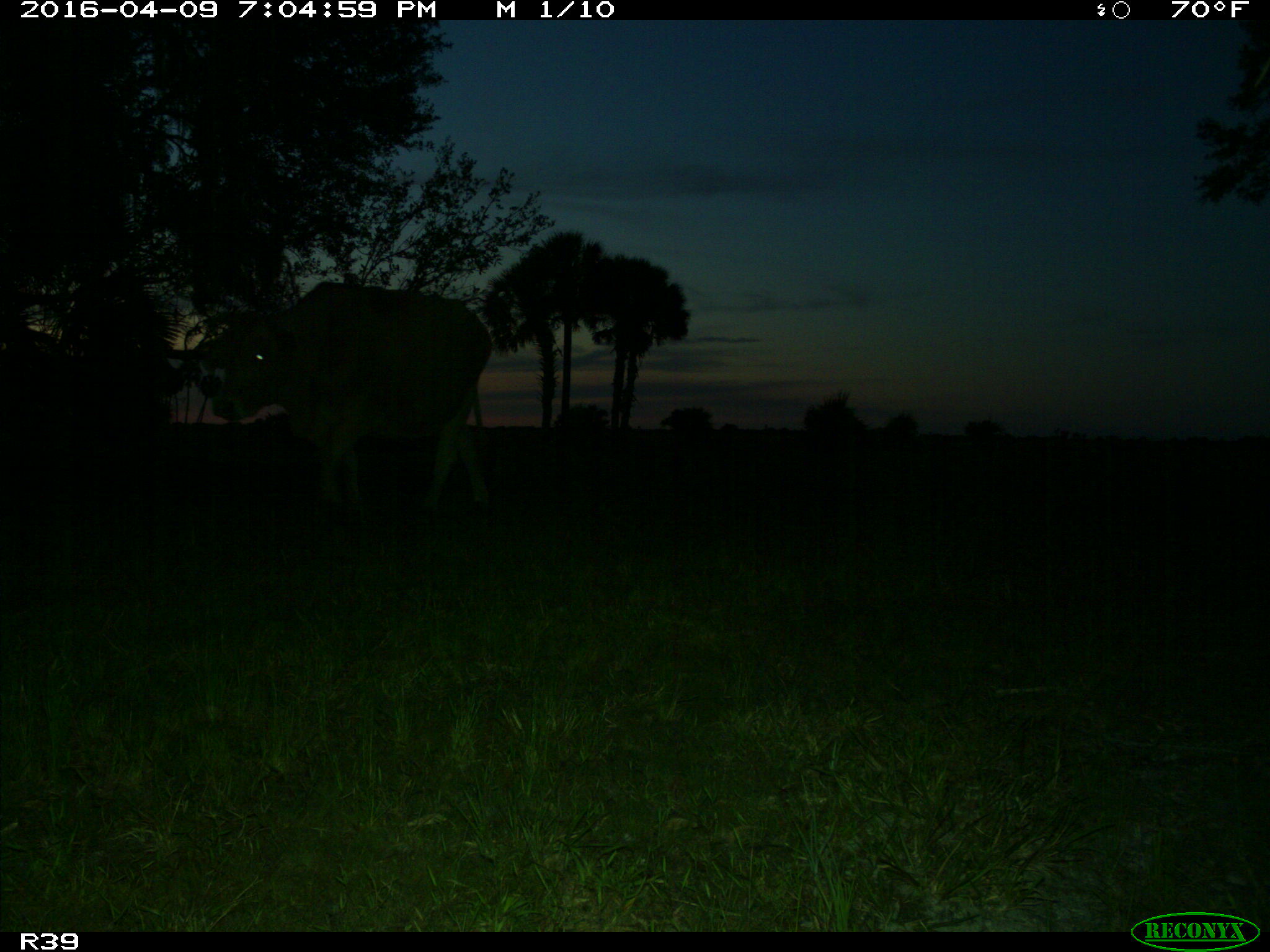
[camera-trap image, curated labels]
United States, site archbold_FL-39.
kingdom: Animalia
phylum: Chordata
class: Mammalia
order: Artiodactyla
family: Bovidae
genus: Bos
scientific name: Bos taurus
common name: domestic cow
Bos taurus (domestic cow).